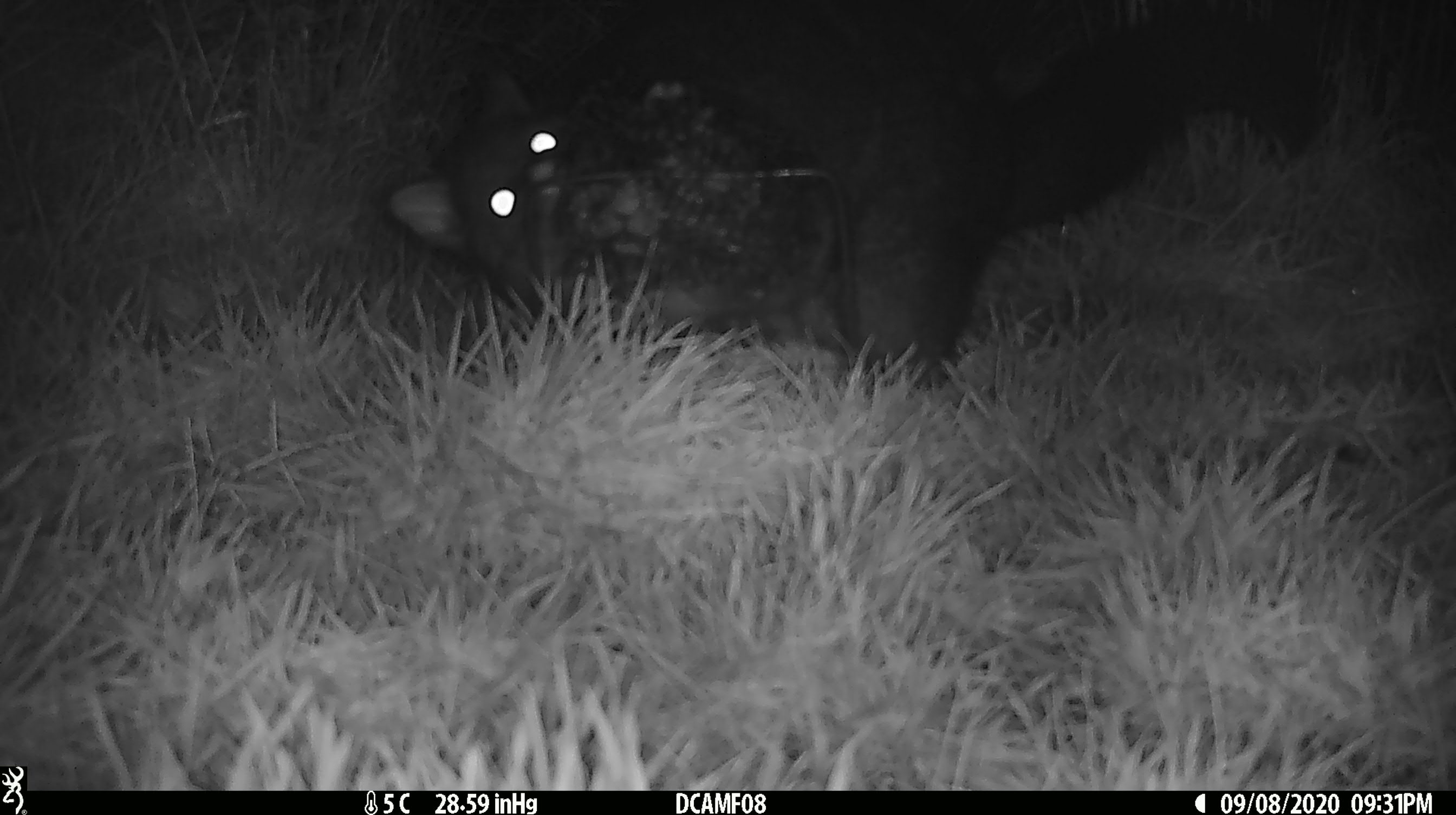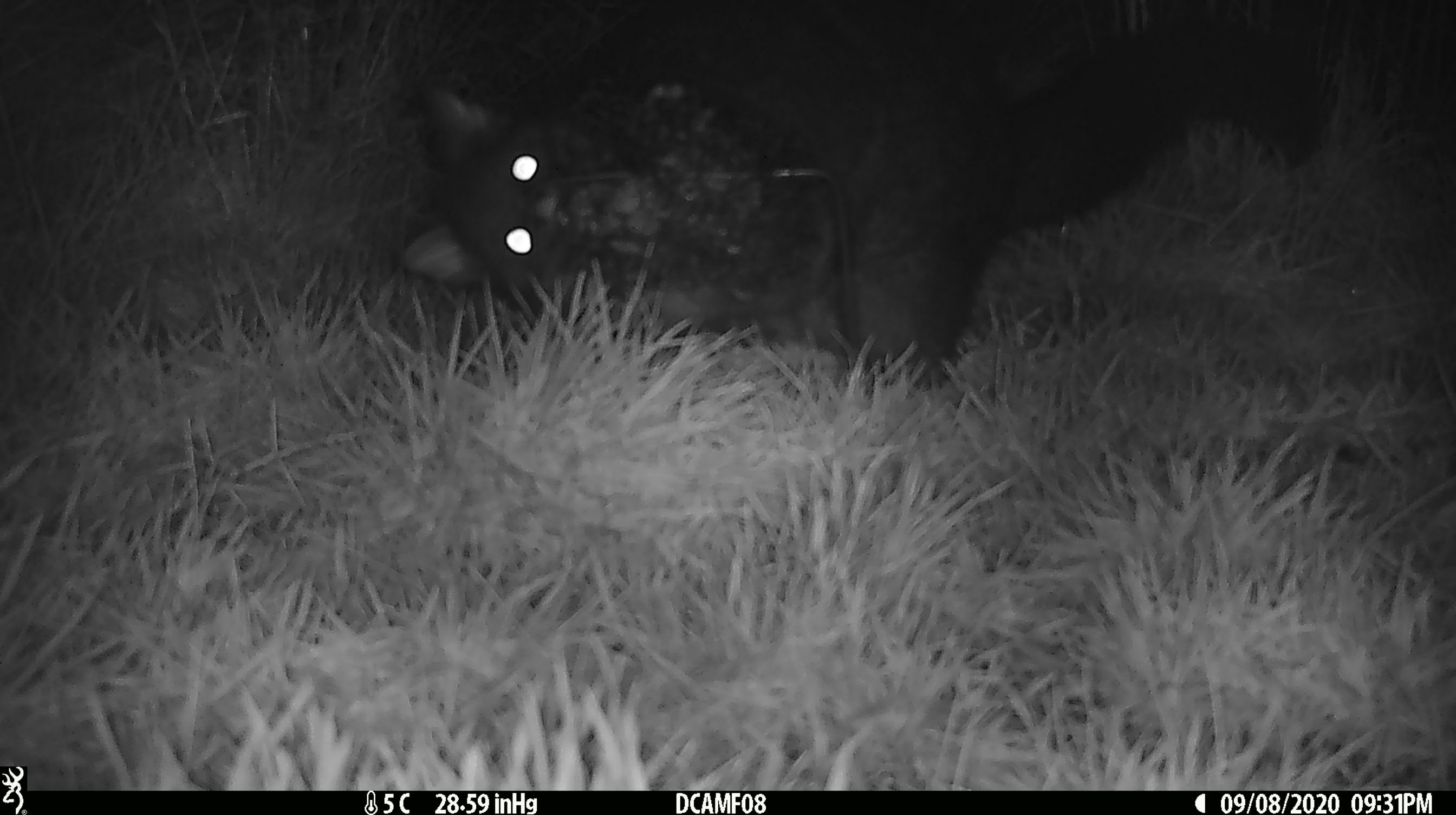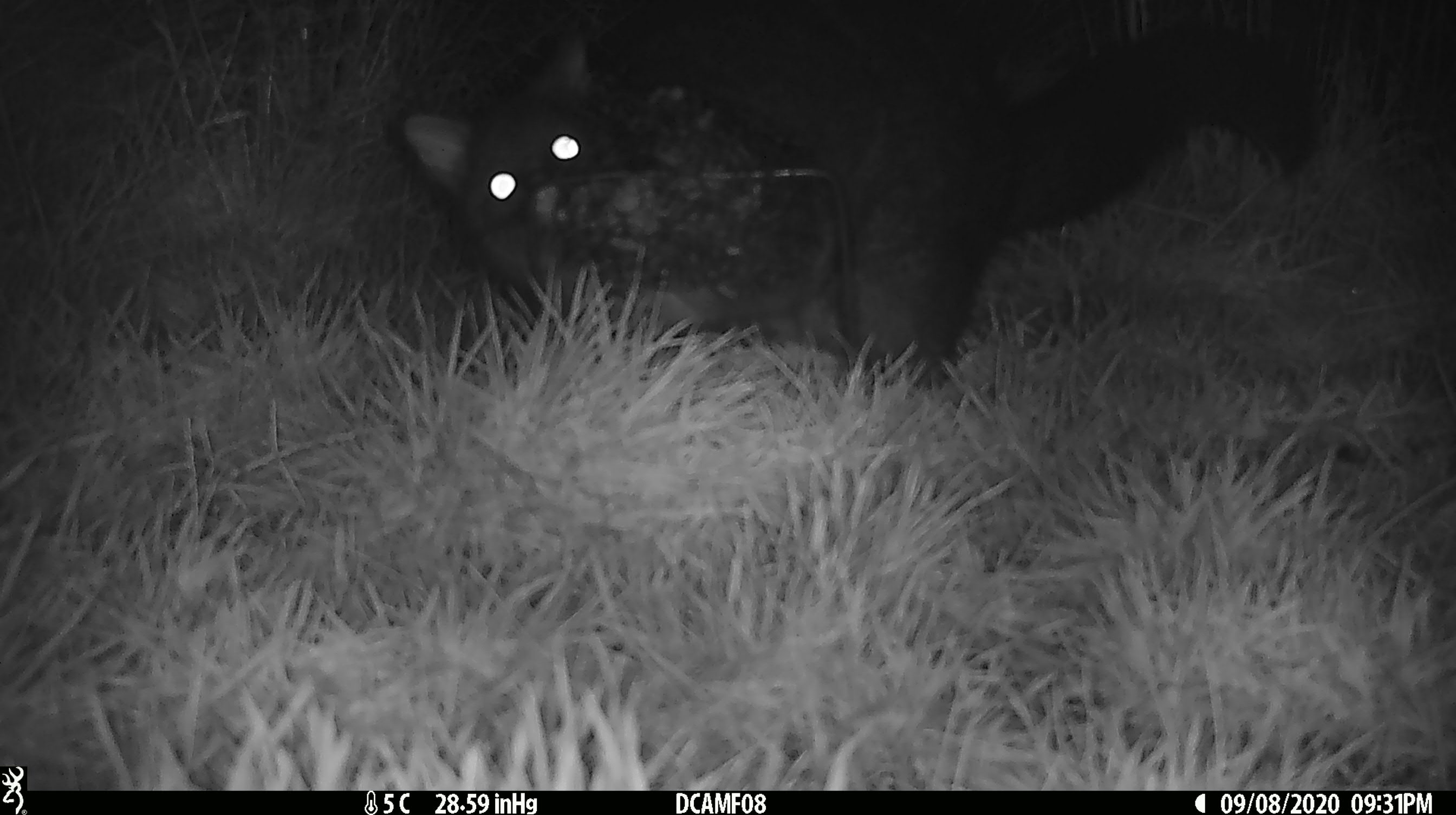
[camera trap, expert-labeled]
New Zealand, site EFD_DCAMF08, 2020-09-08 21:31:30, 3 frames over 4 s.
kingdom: Animalia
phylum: Chordata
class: Mammalia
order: Diprotodontia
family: Phalangeridae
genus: Trichosurus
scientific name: Trichosurus vulpecula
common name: common brushtail possum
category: possum